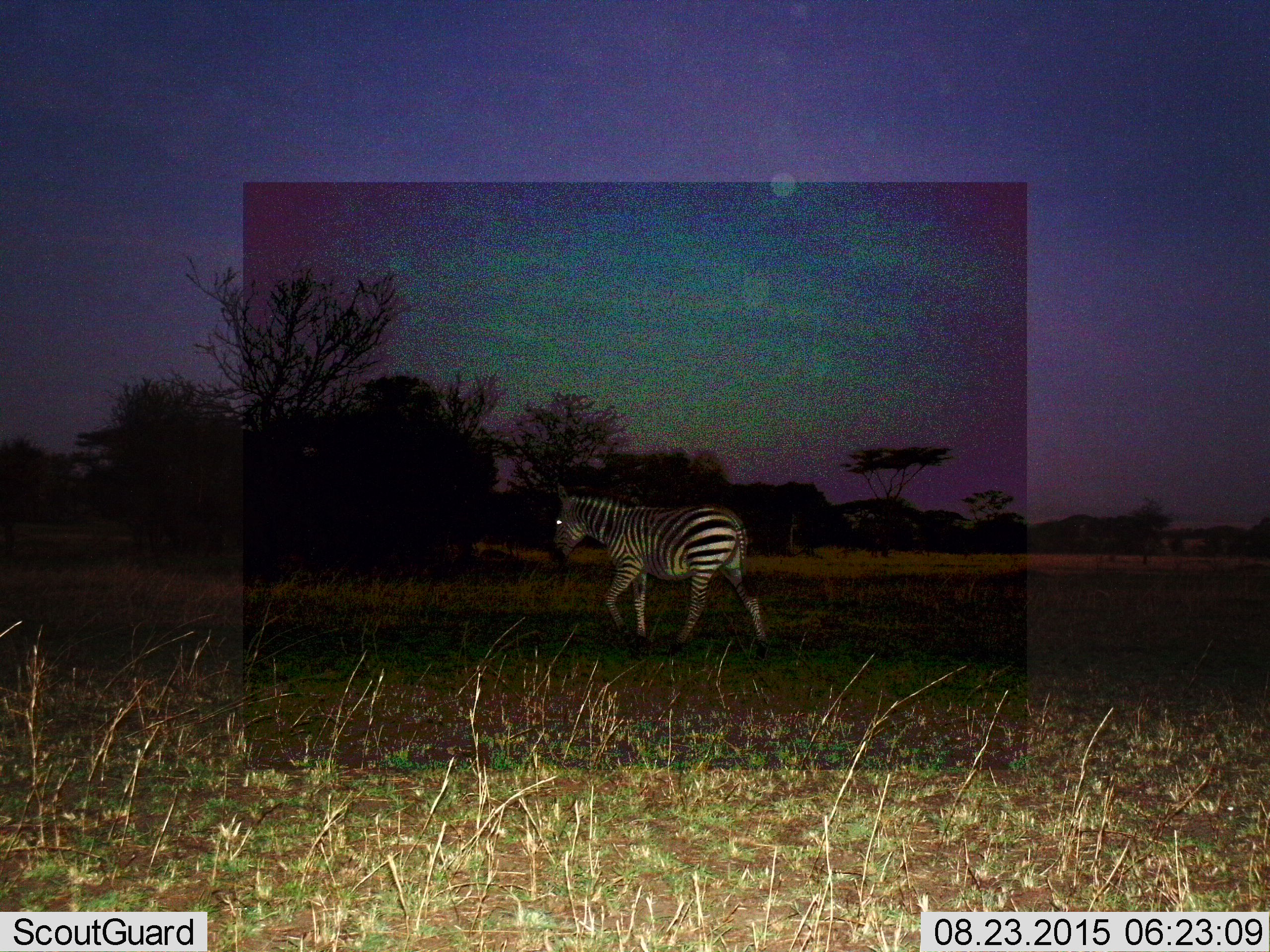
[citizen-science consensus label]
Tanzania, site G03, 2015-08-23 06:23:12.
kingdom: Animalia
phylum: Chordata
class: Mammalia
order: Perissodactyla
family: Equidae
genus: Equus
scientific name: Equus quagga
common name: plains zebra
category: zebra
Zebra (plains zebra) (Equus quagga), count 1. Behavior (volunteer vote fractions): standing 12%, resting 0%, moving 88%, interacting 0%. Young present (vote fraction): 0%. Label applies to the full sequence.